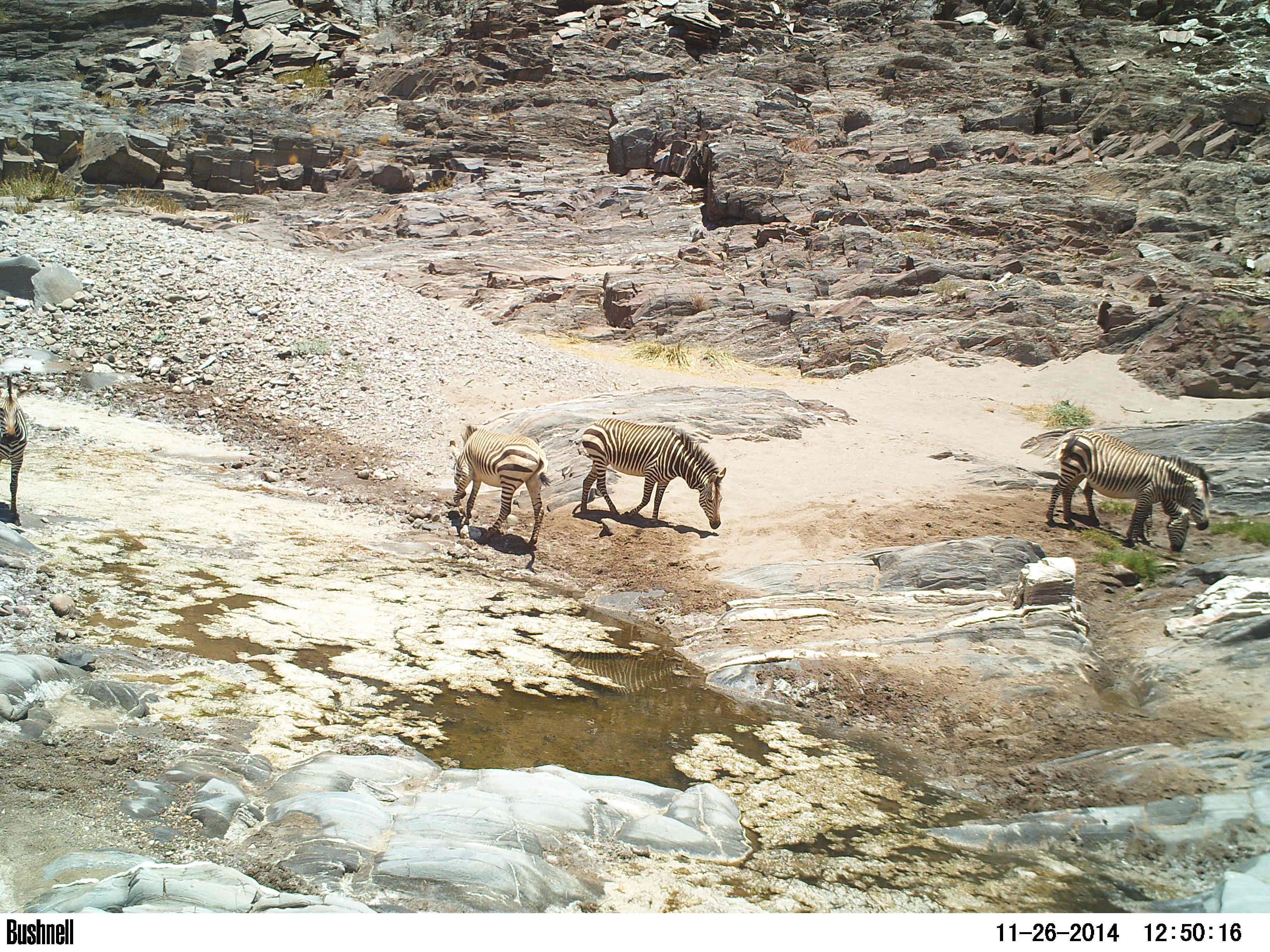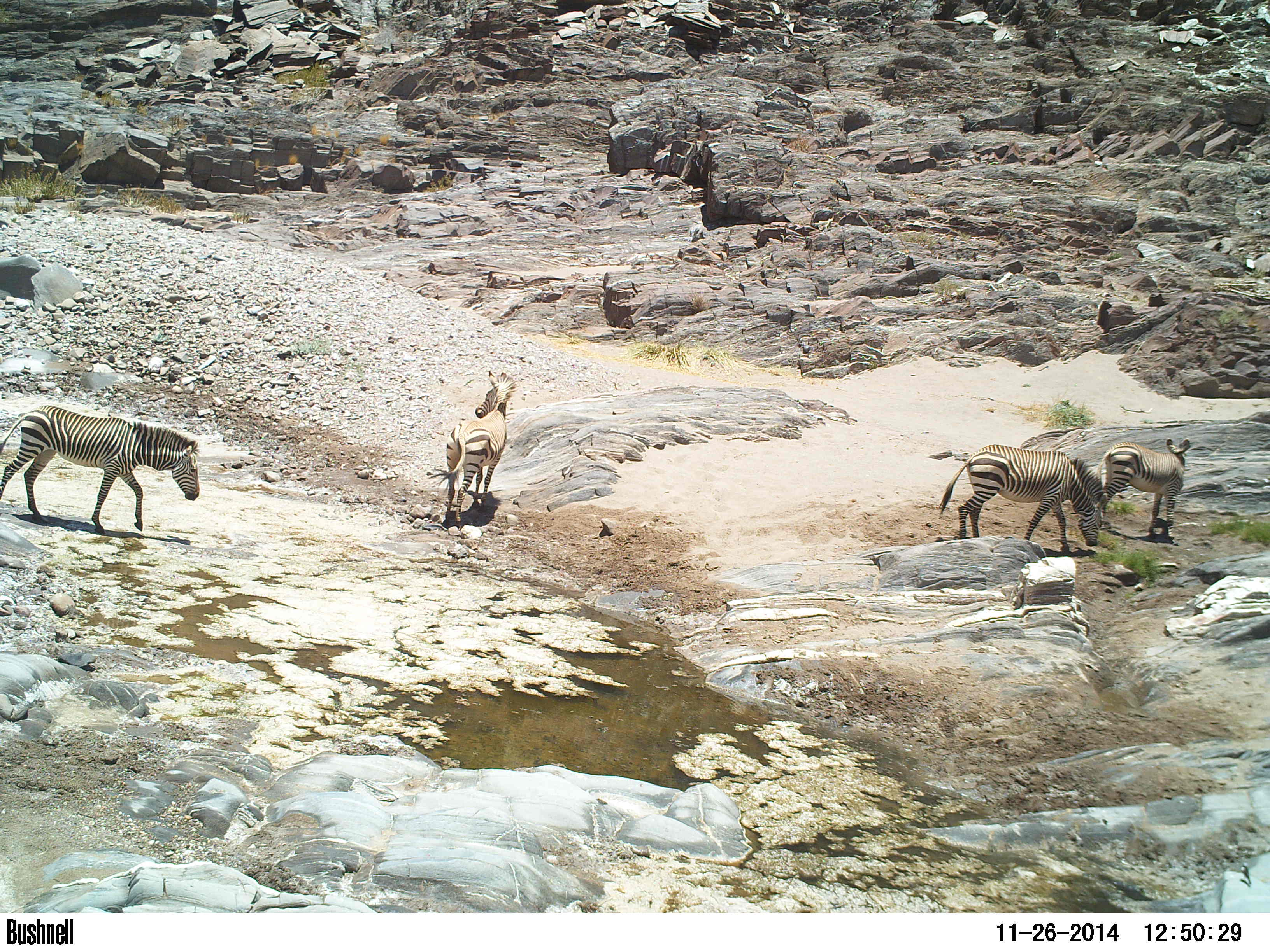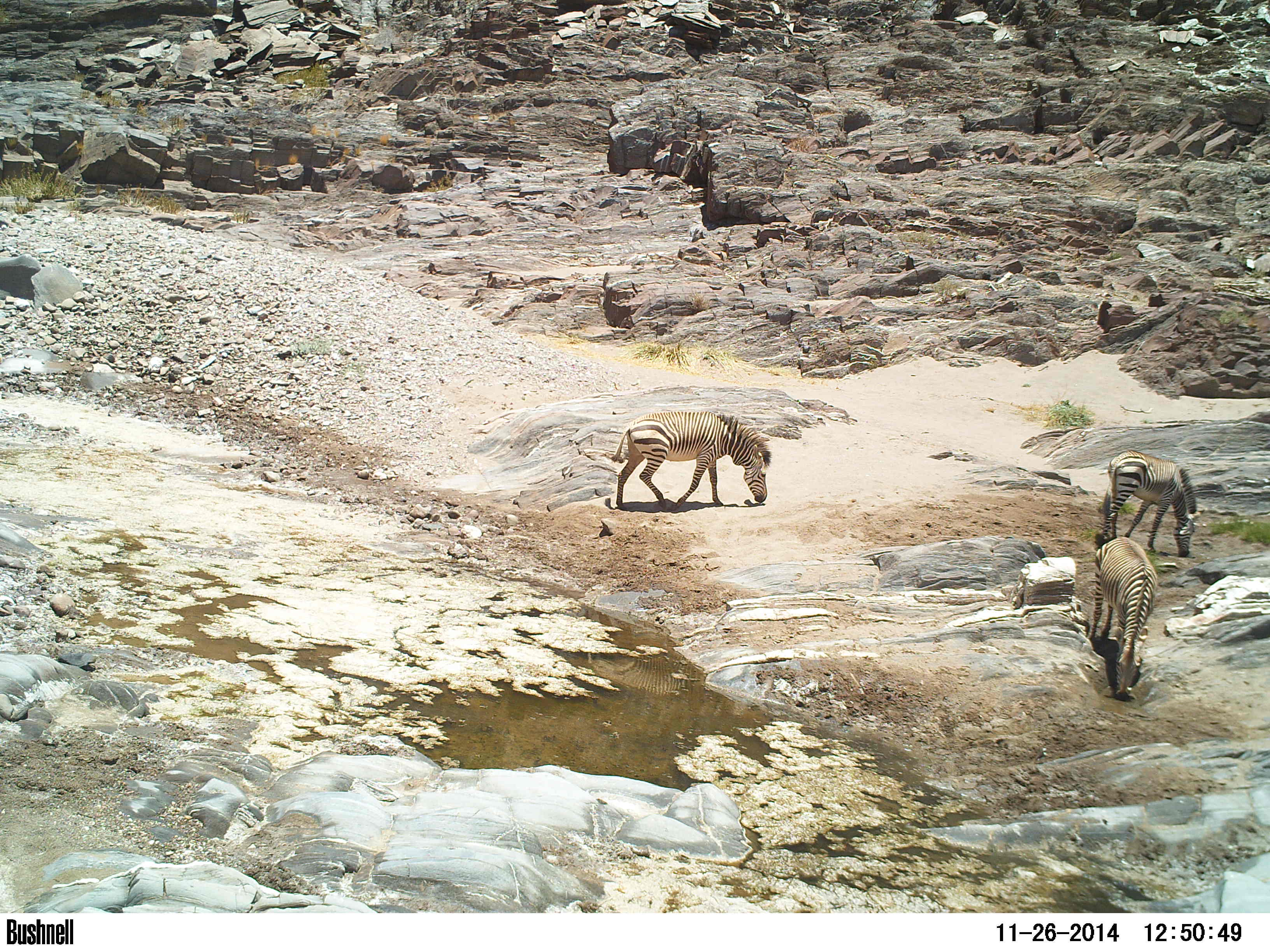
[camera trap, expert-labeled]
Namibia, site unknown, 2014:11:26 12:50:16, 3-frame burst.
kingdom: Animalia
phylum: Chordata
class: Mammalia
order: Perissodactyla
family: Equidae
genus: Equus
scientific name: Equus zebra hartmannae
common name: hartmann's mountain zebra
Equus zebra hartmannae (hartmann's mountain zebra).